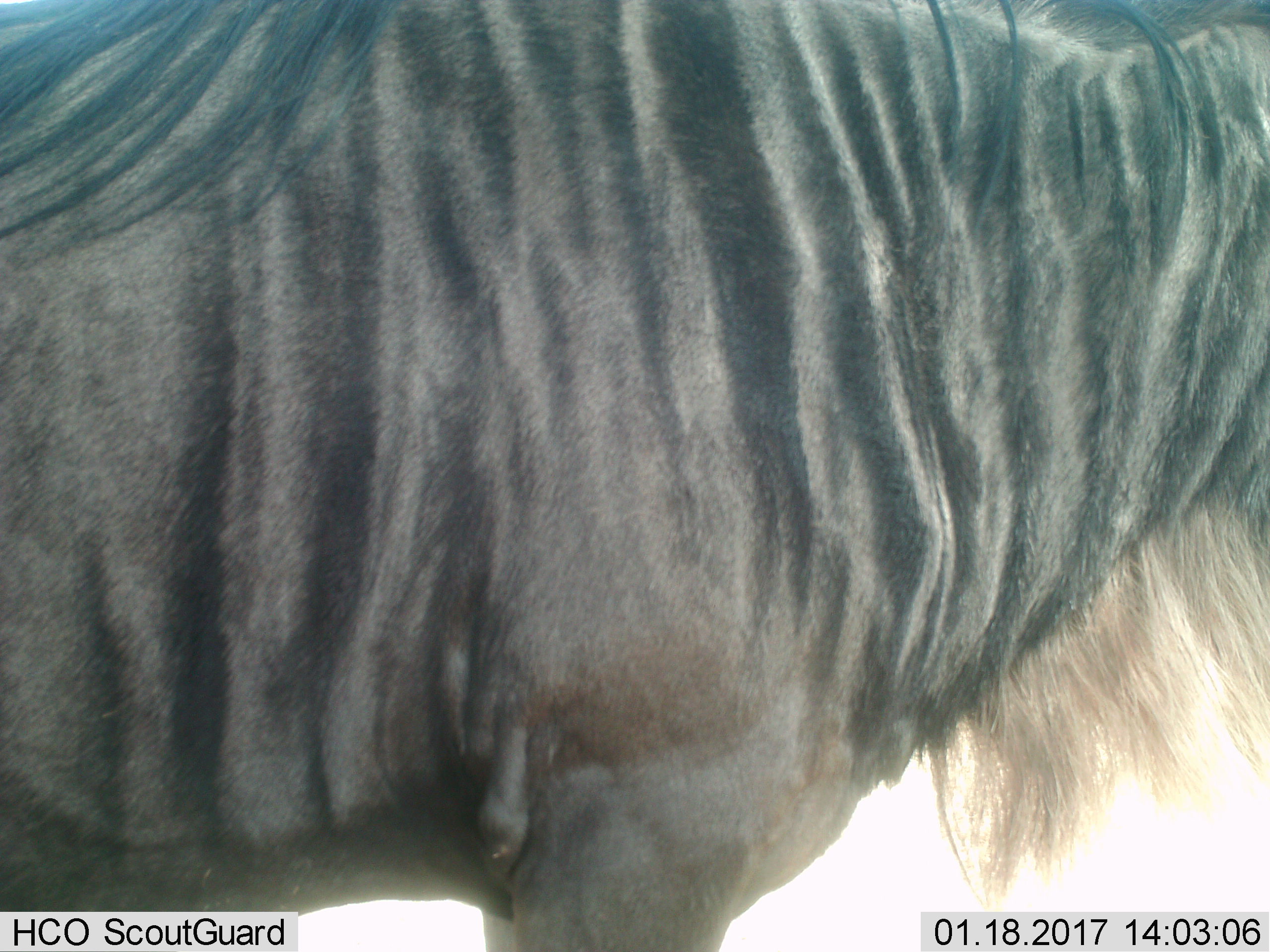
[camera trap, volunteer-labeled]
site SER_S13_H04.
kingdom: Animalia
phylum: Chordata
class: Mammalia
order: Artiodactyla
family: Bovidae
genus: Connochaetes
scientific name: Connochaetes taurinus taurinus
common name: blue wildebeest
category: wildebeestblue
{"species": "wildebeestblue (blue wildebeest) (Connochaetes taurinus taurinus)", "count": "1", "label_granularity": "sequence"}